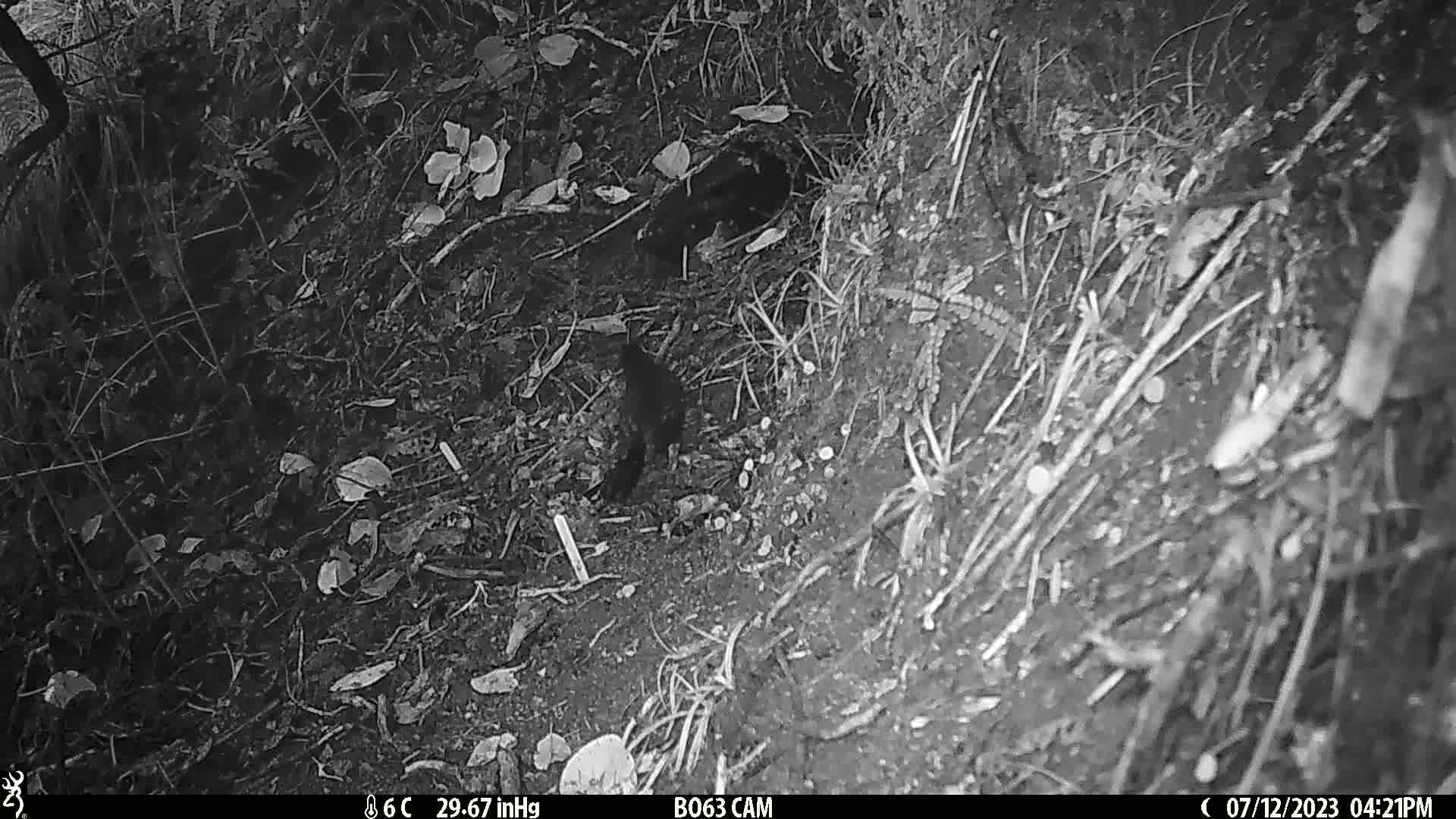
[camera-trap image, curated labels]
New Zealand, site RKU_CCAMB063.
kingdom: Animalia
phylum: Chordata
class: Aves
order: Passeriformes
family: Turdidae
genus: Turdus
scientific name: Turdus merula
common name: eurasian blackbird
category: blackbird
Blackbird (eurasian blackbird) (Turdus merula).